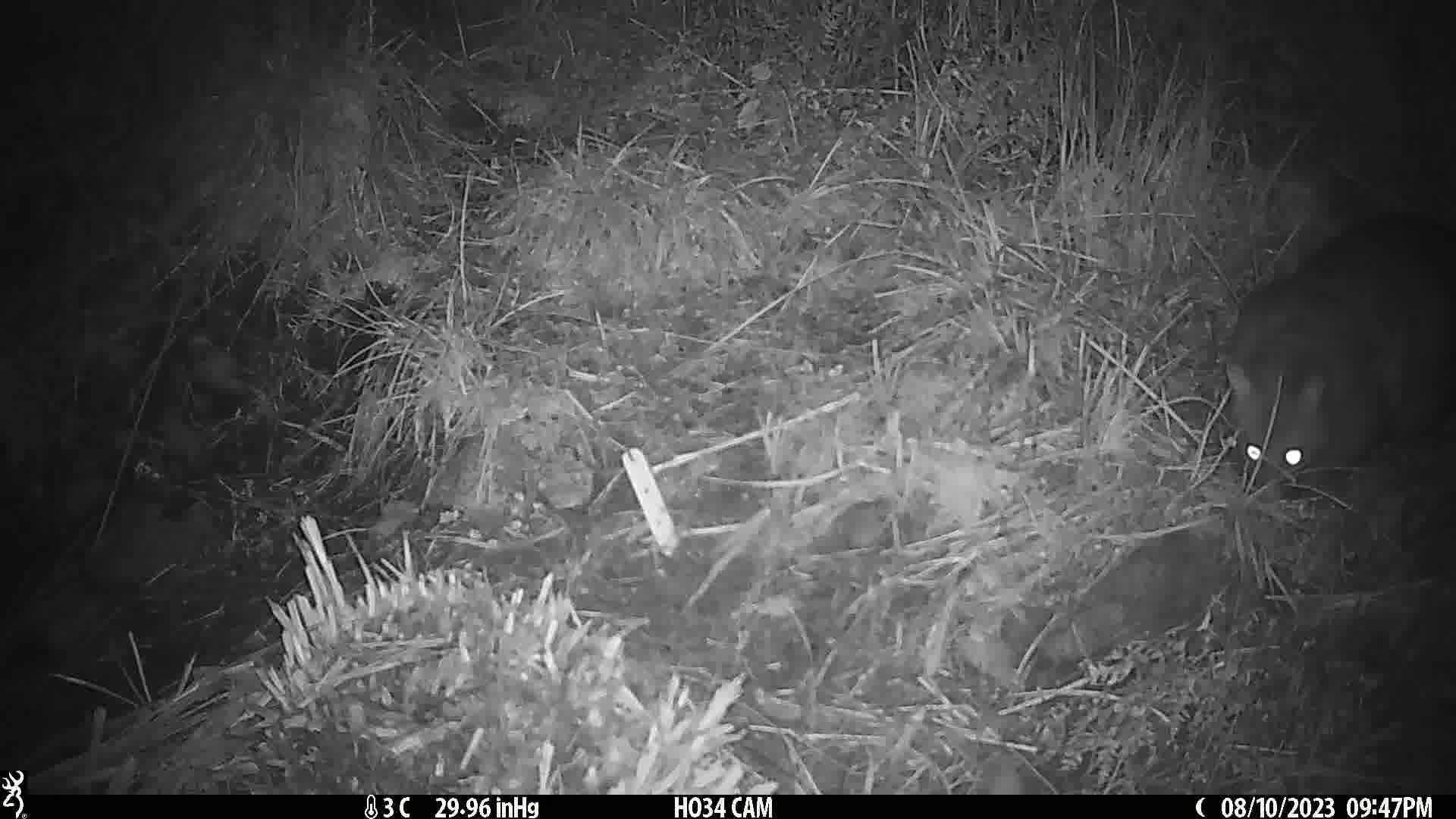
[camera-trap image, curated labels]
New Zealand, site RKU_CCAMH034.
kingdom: Animalia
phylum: Chordata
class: Mammalia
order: Diprotodontia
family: Phalangeridae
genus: Trichosurus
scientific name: Trichosurus vulpecula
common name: common brushtail possum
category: possum